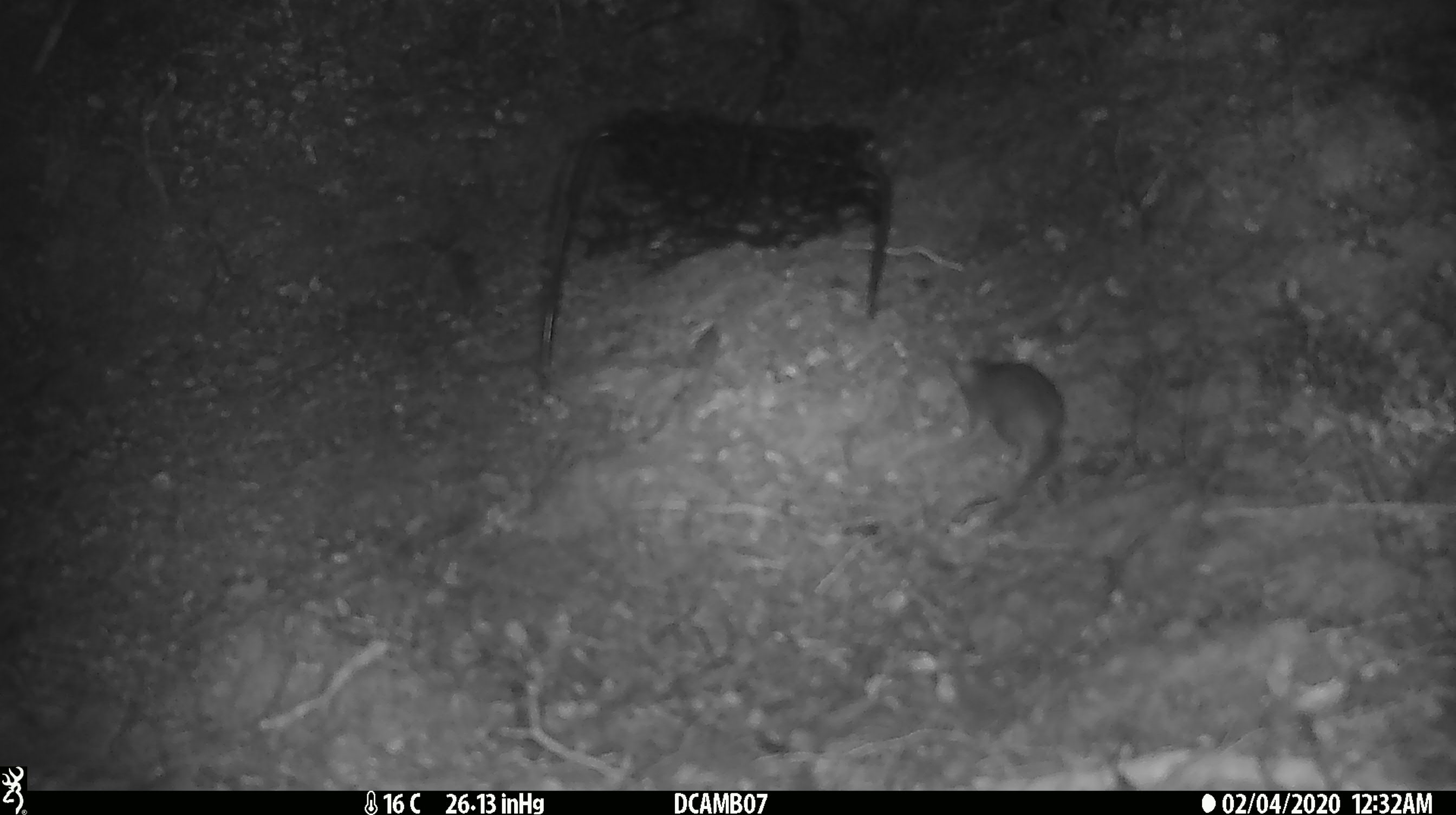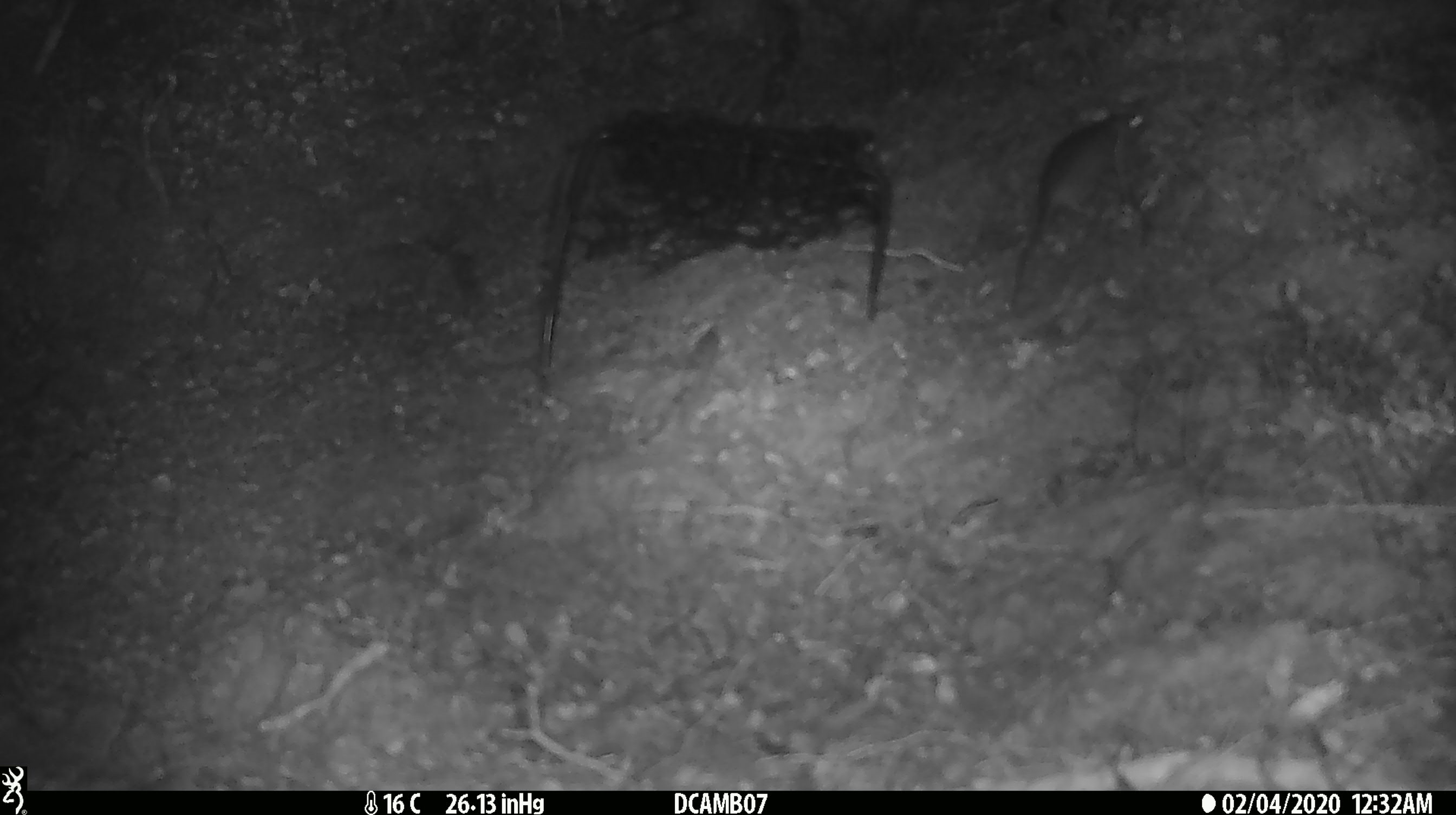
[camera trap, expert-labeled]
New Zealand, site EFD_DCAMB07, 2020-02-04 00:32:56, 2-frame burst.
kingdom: Animalia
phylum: Chordata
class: Mammalia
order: Rodentia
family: Muridae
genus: Rattus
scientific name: Rattus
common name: rat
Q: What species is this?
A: Rat (Rattus).